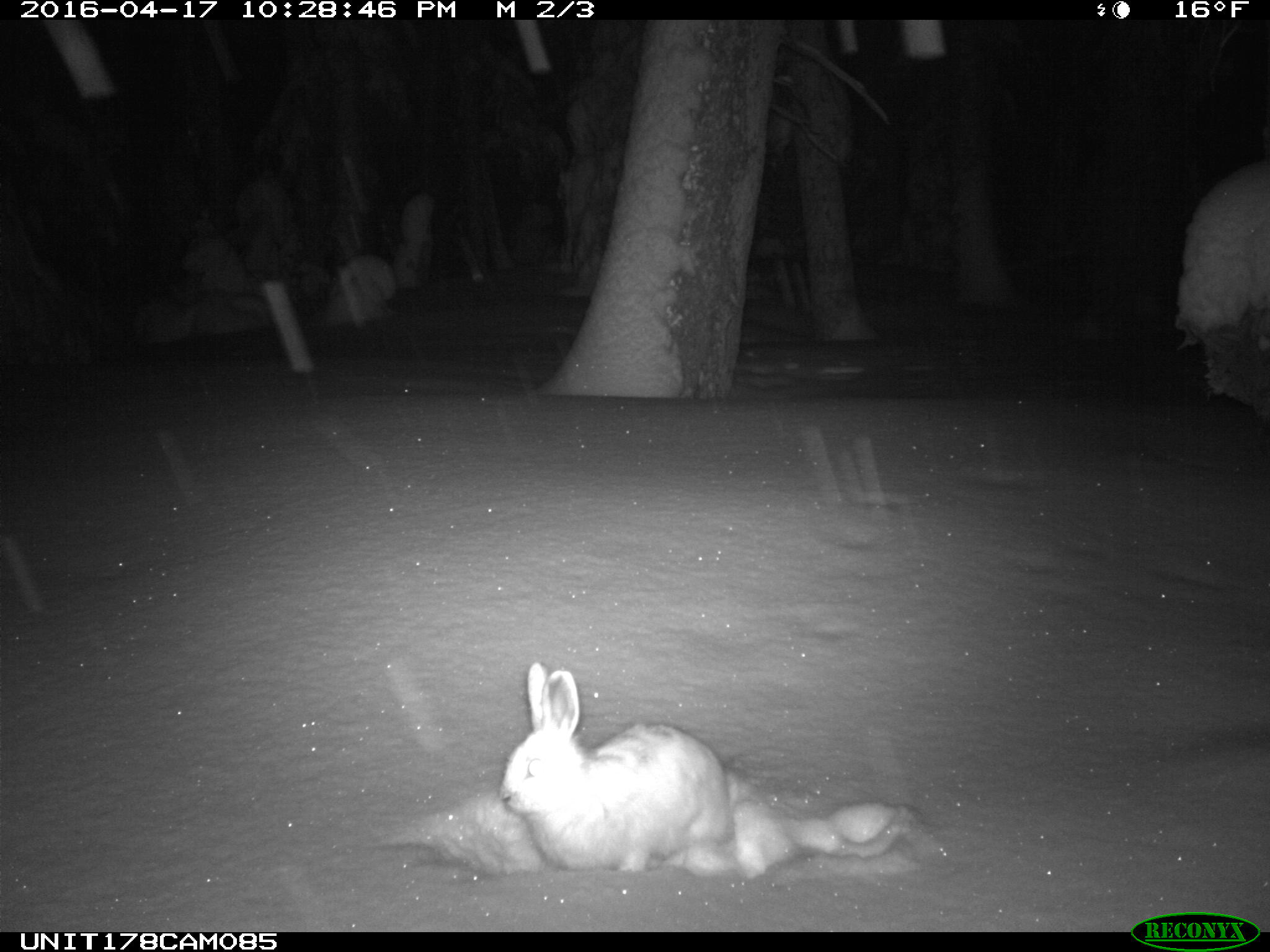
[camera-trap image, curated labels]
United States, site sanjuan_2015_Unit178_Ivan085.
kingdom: Animalia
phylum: Chordata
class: Mammalia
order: Lagomorpha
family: Leporidae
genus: Lepus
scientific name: Lepus americanus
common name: snowshoe hare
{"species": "Lepus americanus (snowshoe hare)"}